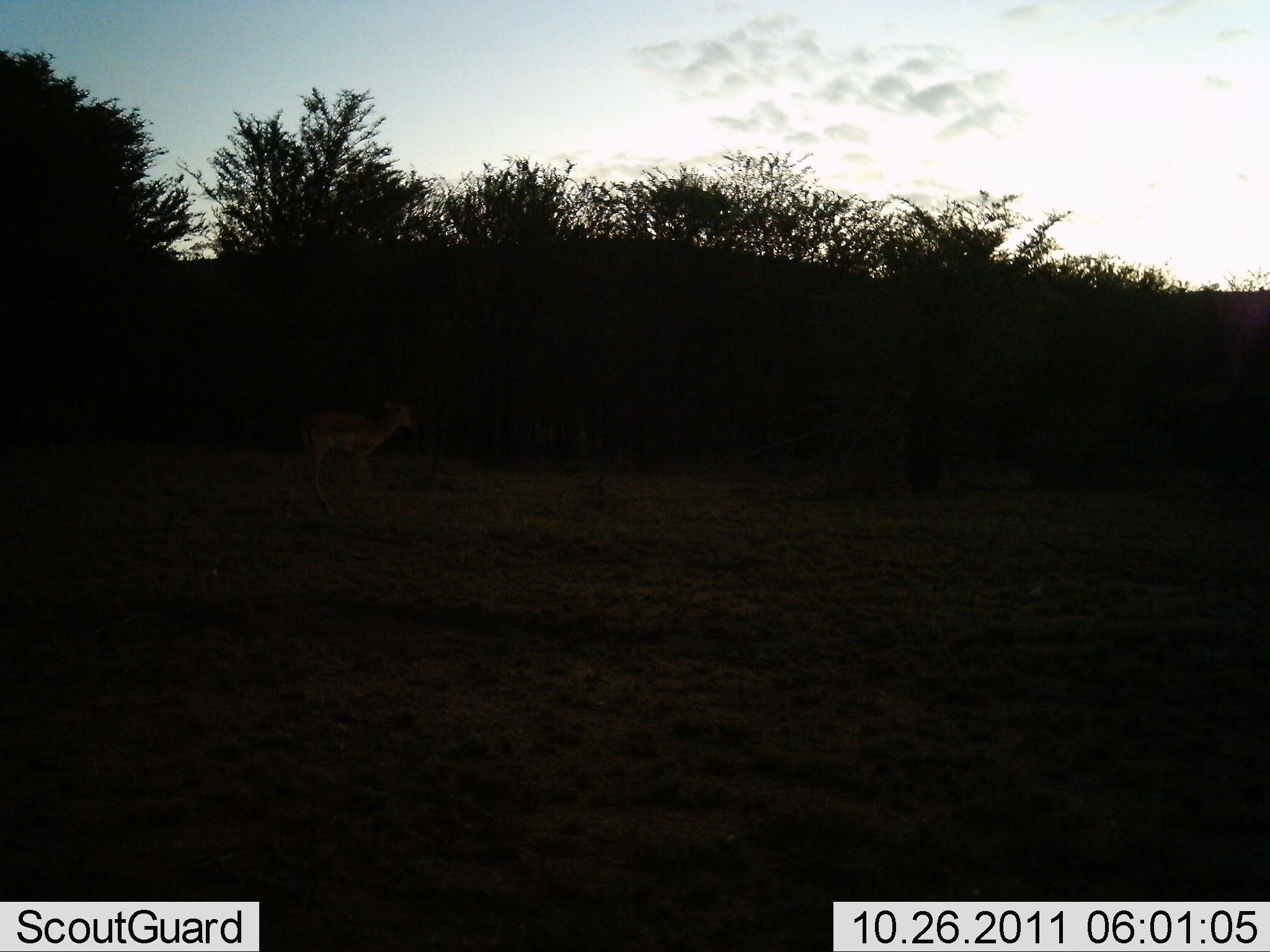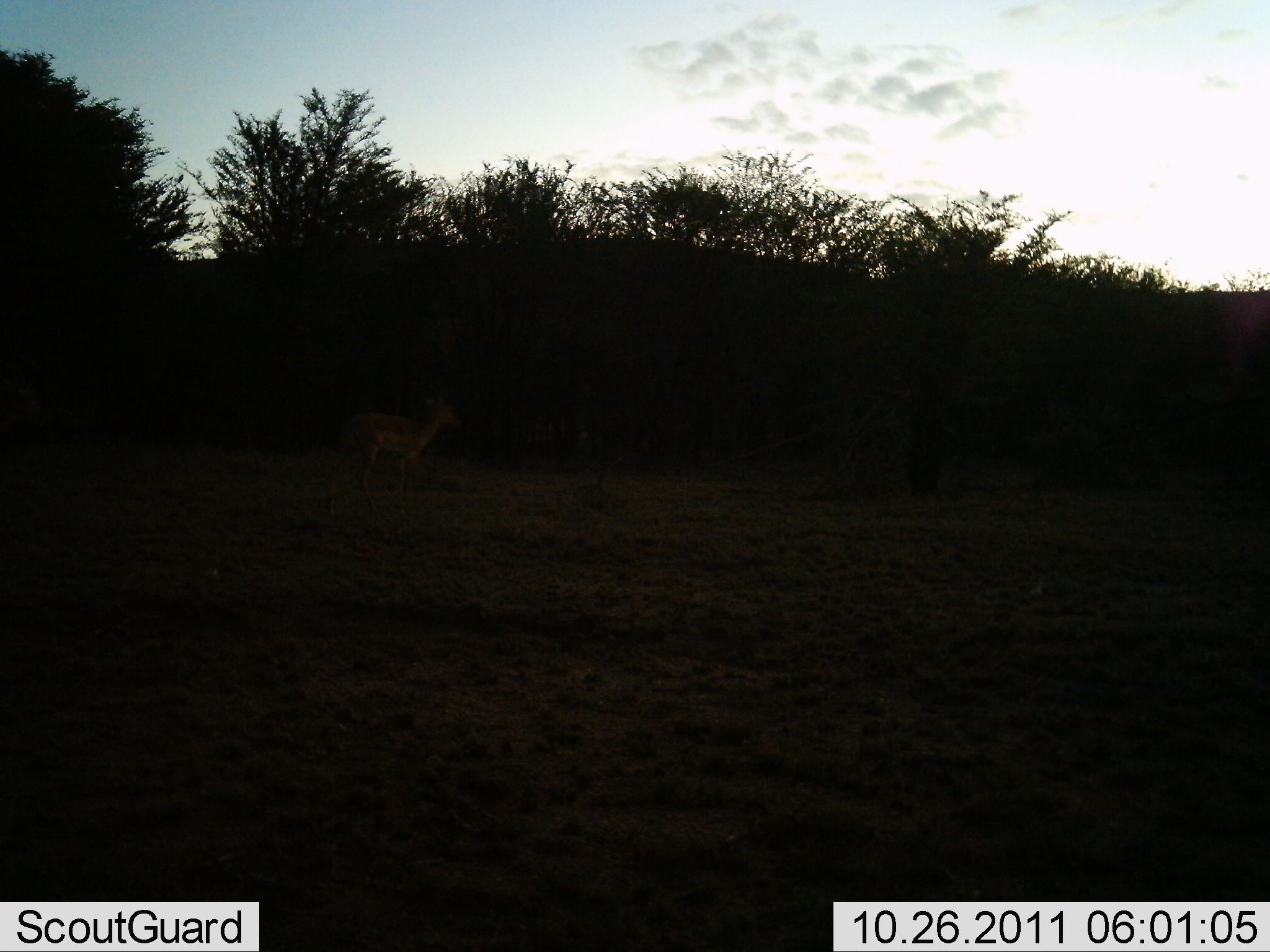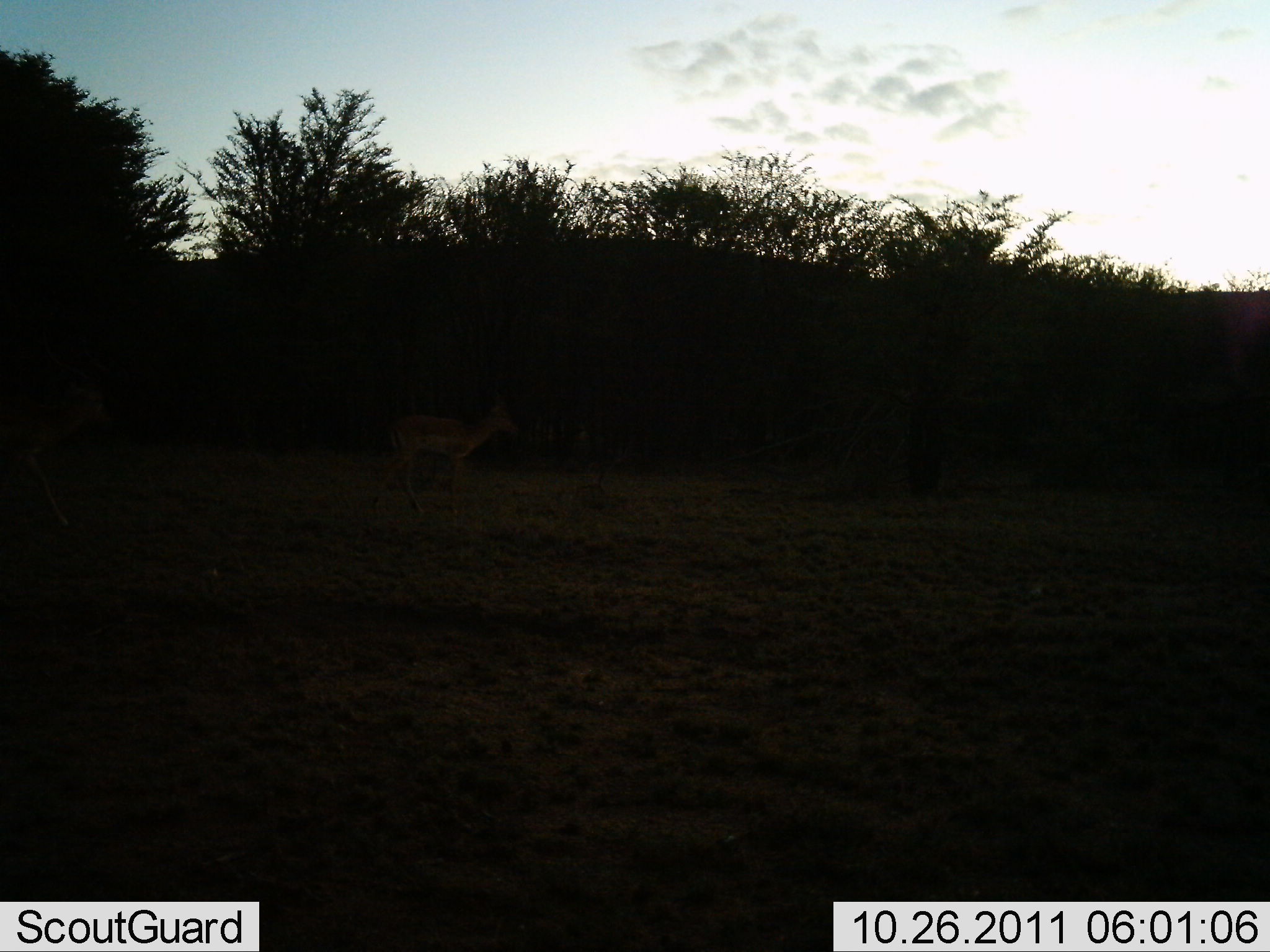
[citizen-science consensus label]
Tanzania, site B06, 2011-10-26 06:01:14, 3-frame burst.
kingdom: Animalia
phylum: Chordata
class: Mammalia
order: Artiodactyla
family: Bovidae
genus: Nanger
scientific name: Nanger granti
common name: grant's gazelle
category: gazellegrants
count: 2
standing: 10%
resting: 0%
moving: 90%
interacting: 0%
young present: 0%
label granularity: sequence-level